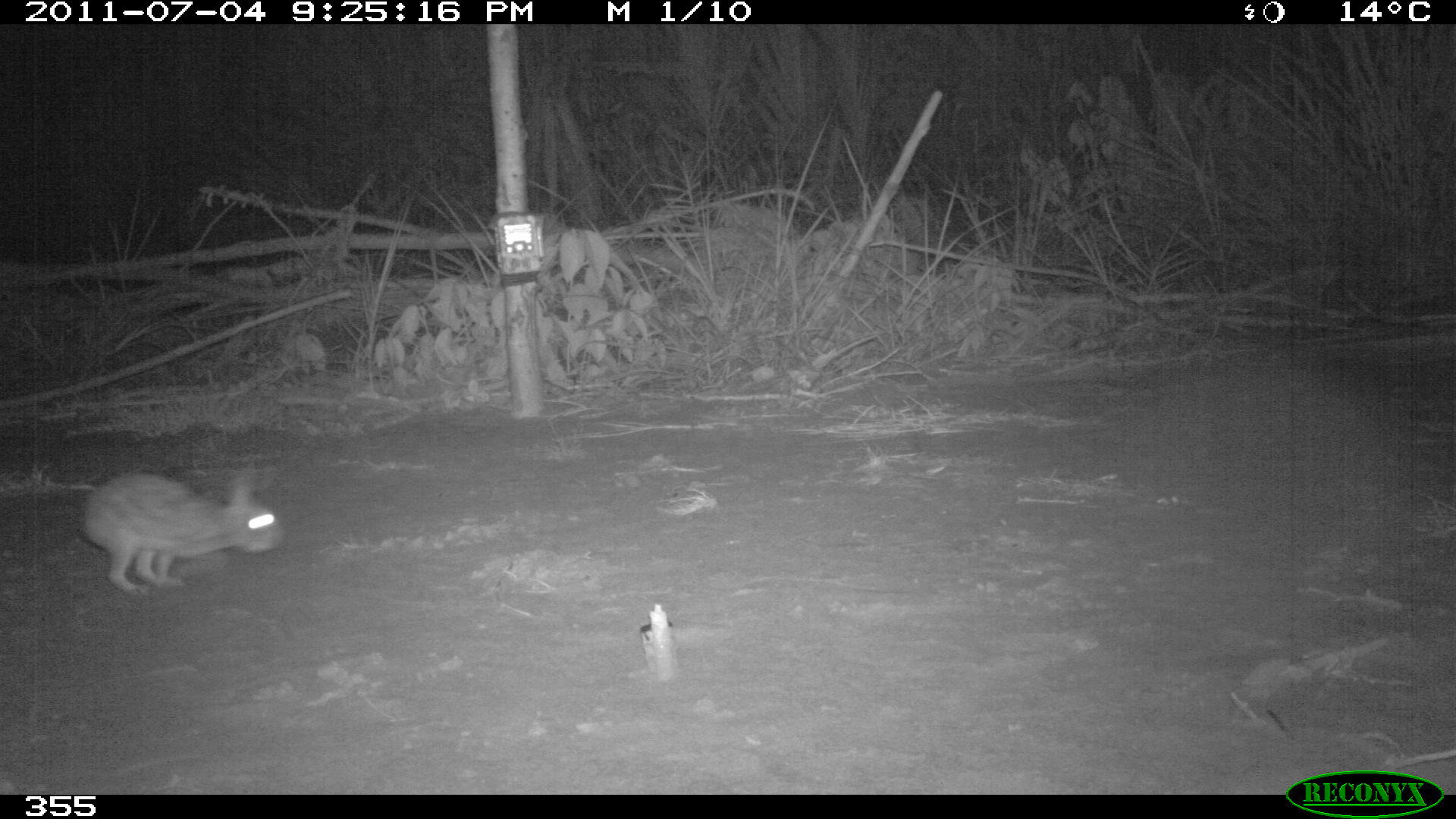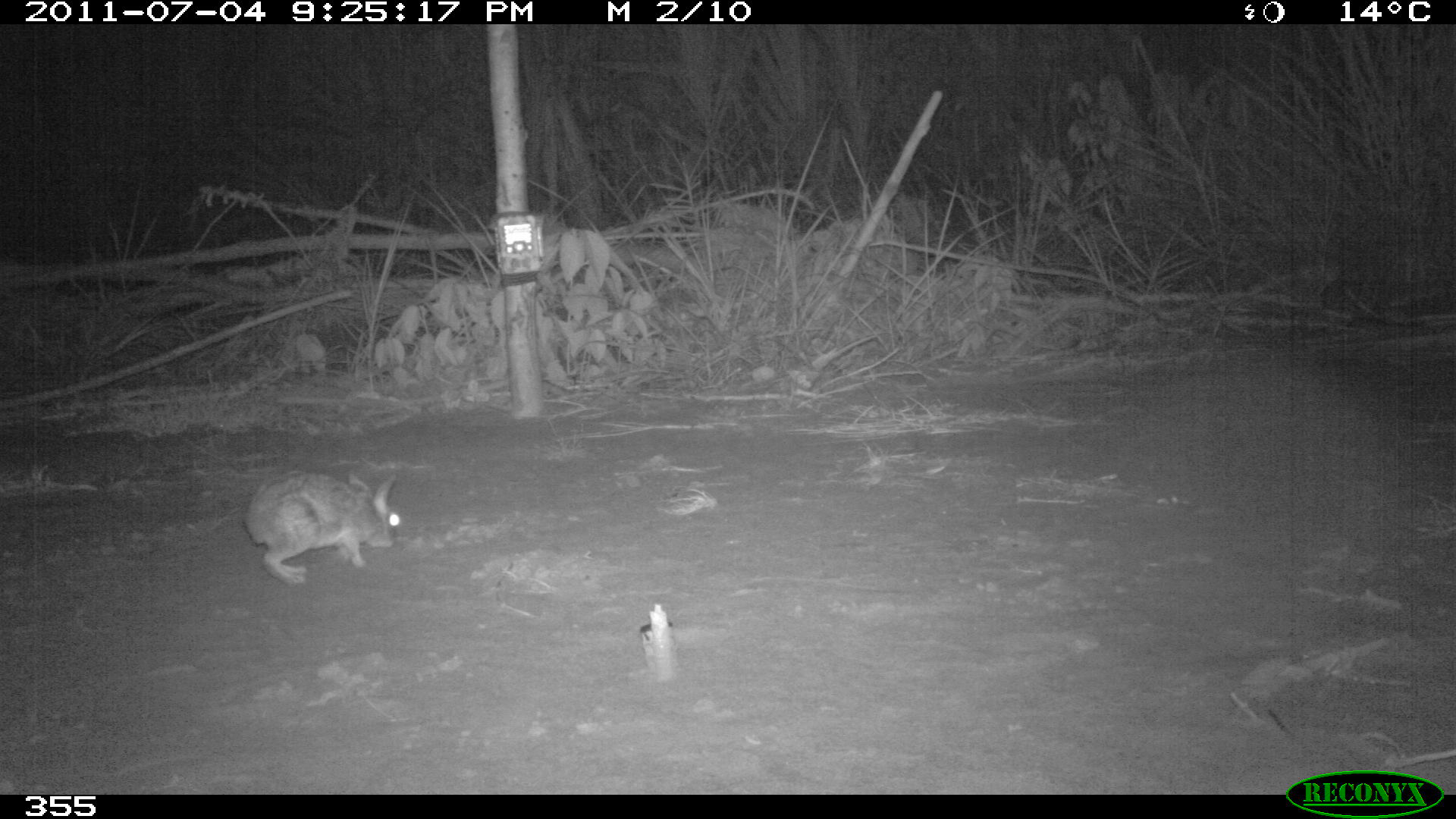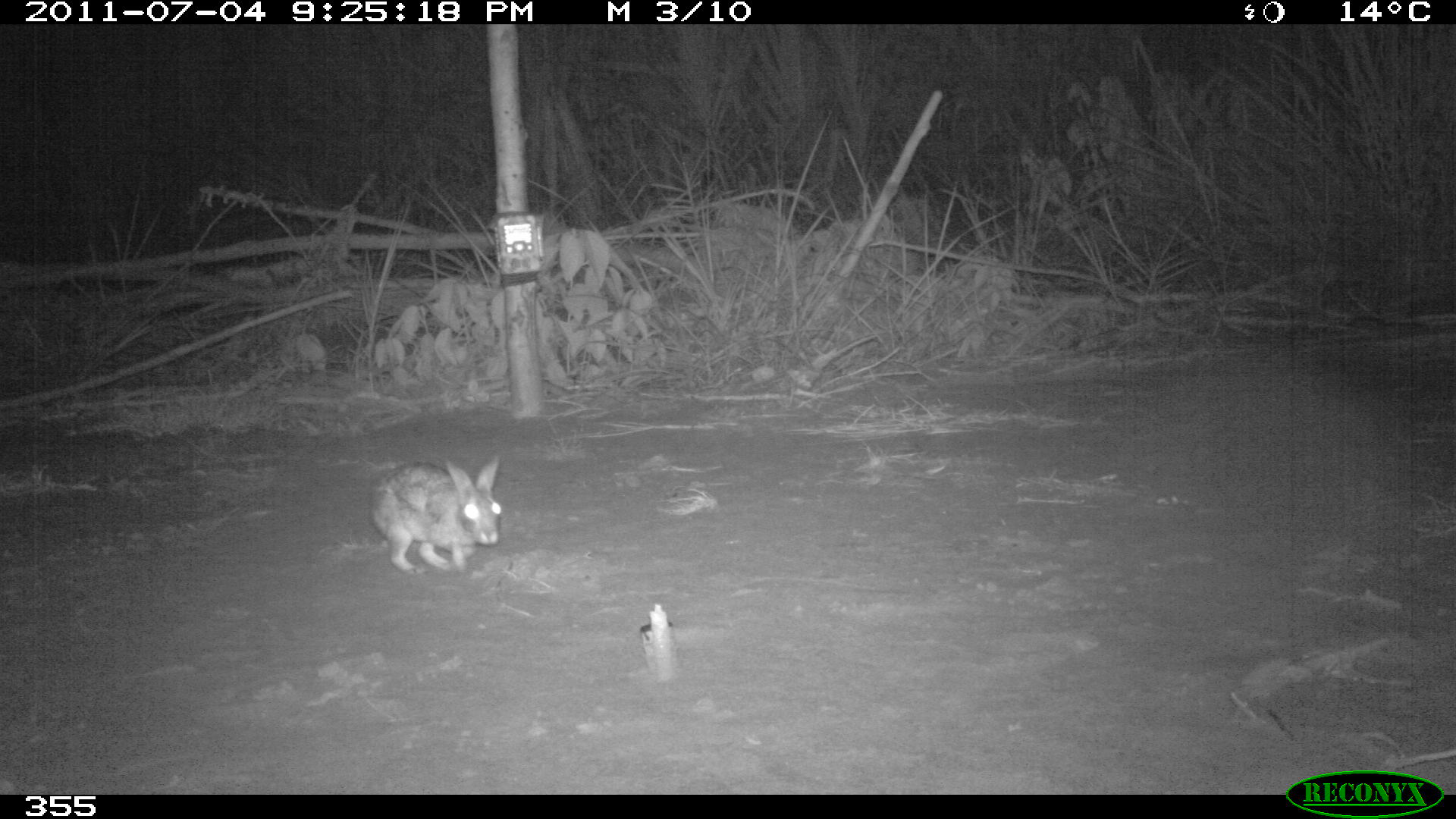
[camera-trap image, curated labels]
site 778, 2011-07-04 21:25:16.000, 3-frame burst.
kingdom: Animalia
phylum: Chordata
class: Mammalia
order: Lagomorpha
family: Leporidae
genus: Sylvilagus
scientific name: Sylvilagus brasiliensis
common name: tapeti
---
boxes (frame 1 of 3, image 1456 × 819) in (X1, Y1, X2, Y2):
sylvilagus brasiliensis: (80, 466, 283, 593)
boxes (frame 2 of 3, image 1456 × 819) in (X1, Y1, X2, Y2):
sylvilagus brasiliensis: (244, 470, 400, 585)